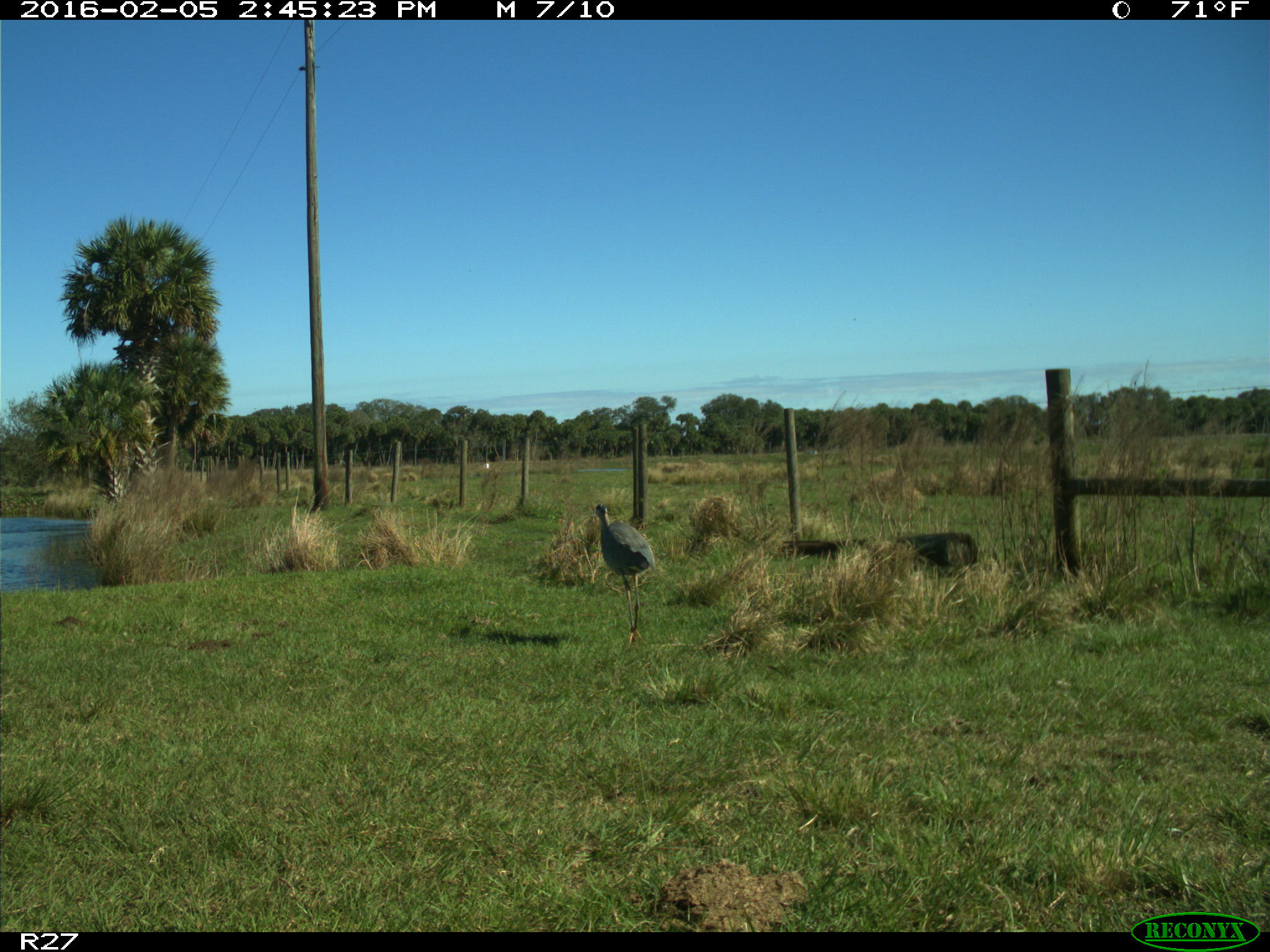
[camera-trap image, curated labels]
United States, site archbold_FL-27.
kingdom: Animalia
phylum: Chordata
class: Aves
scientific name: Aves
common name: birds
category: unidentified bird